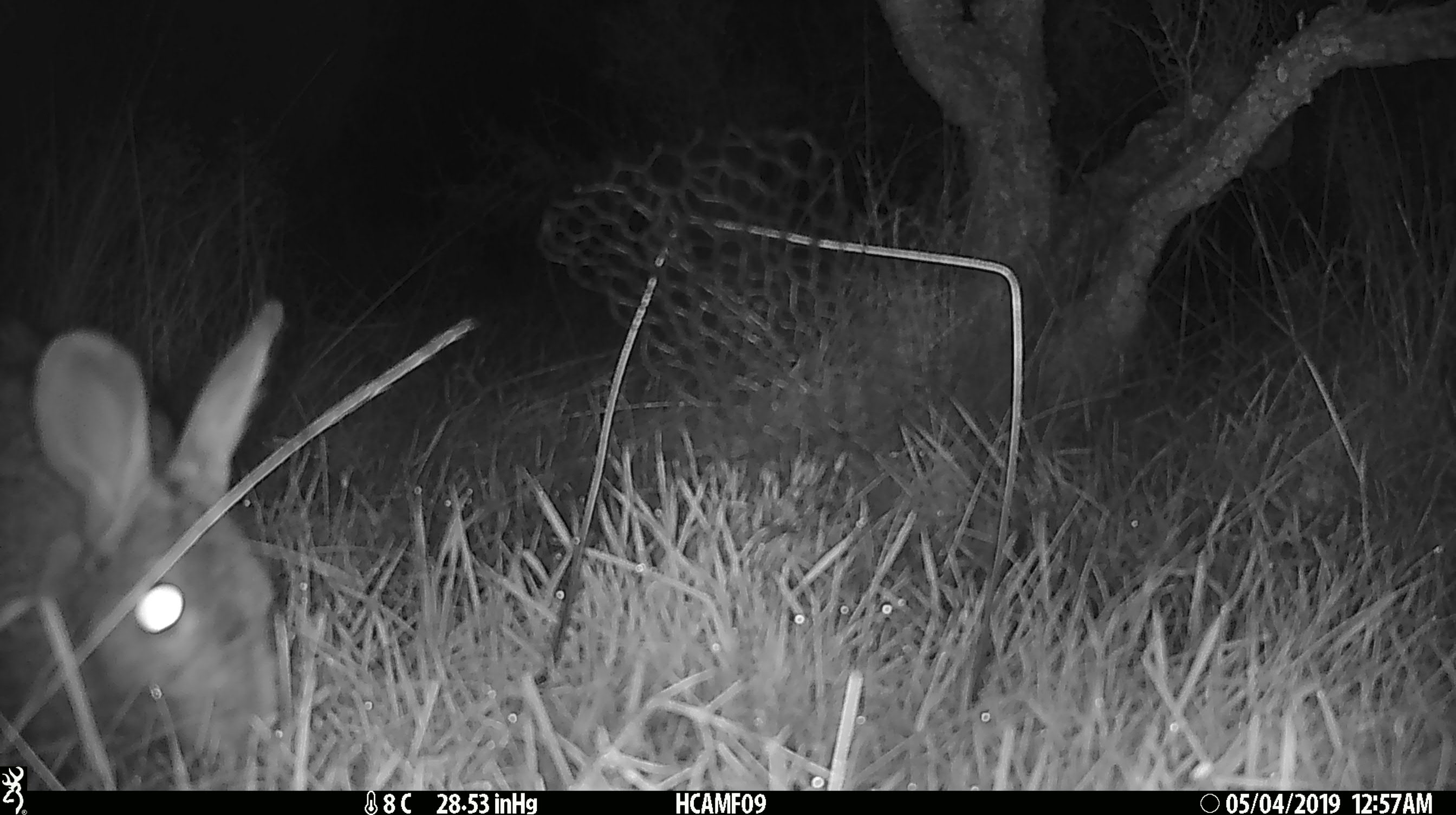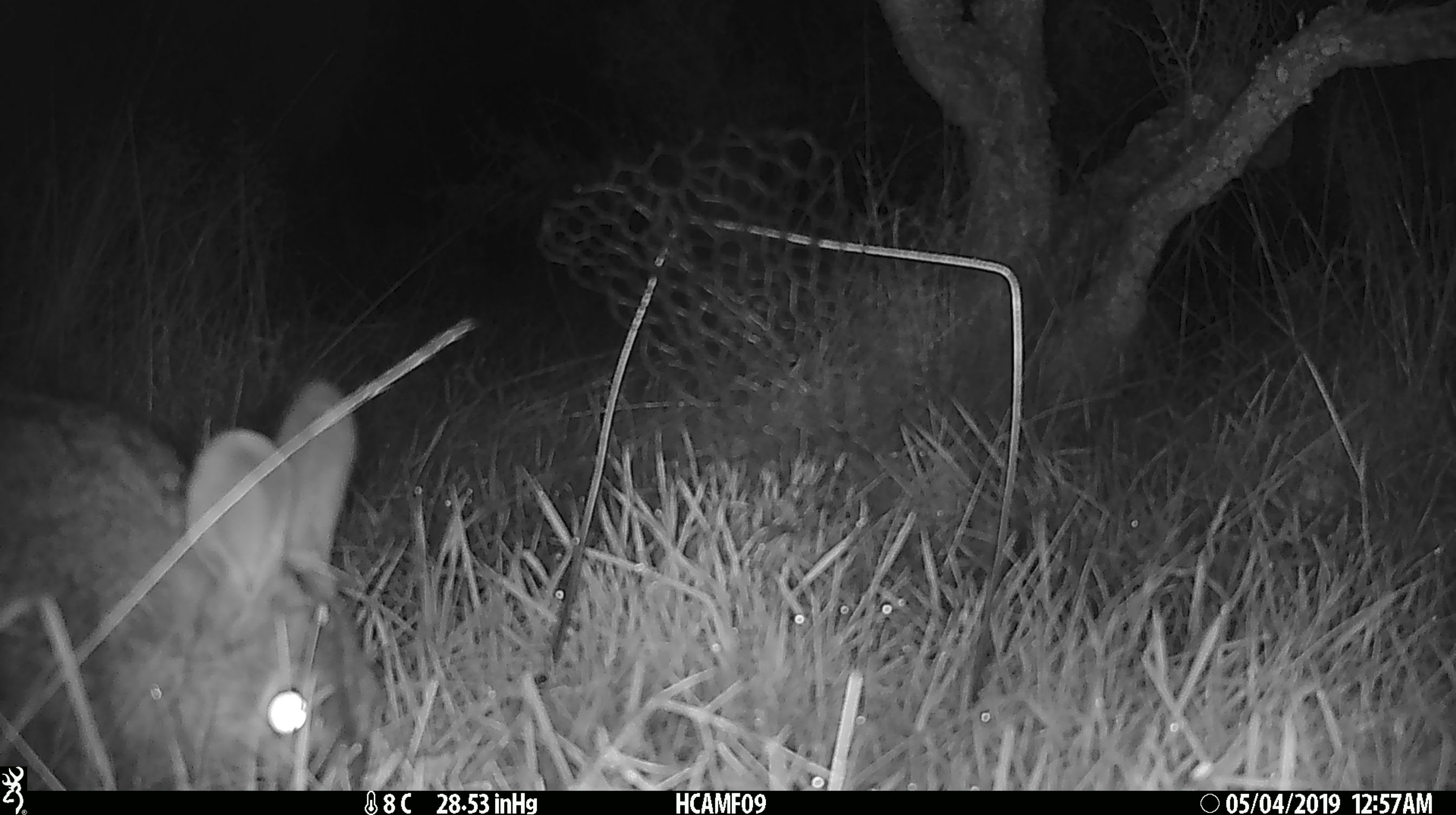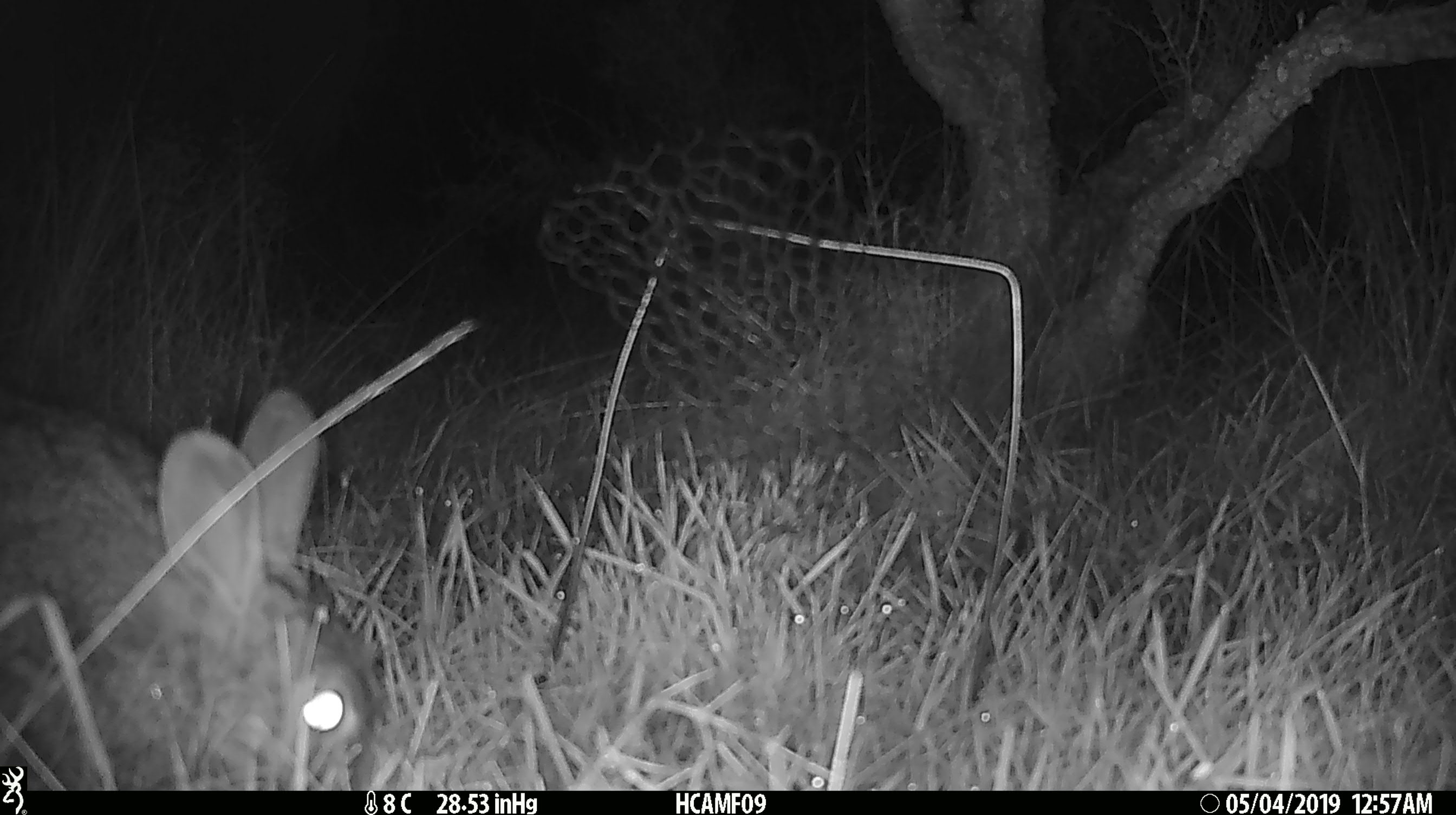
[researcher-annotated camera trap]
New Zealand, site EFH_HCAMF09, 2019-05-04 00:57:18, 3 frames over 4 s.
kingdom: Animalia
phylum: Chordata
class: Mammalia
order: Lagomorpha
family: Leporidae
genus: Lepus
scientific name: Lepus europaeus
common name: brown hare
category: hare